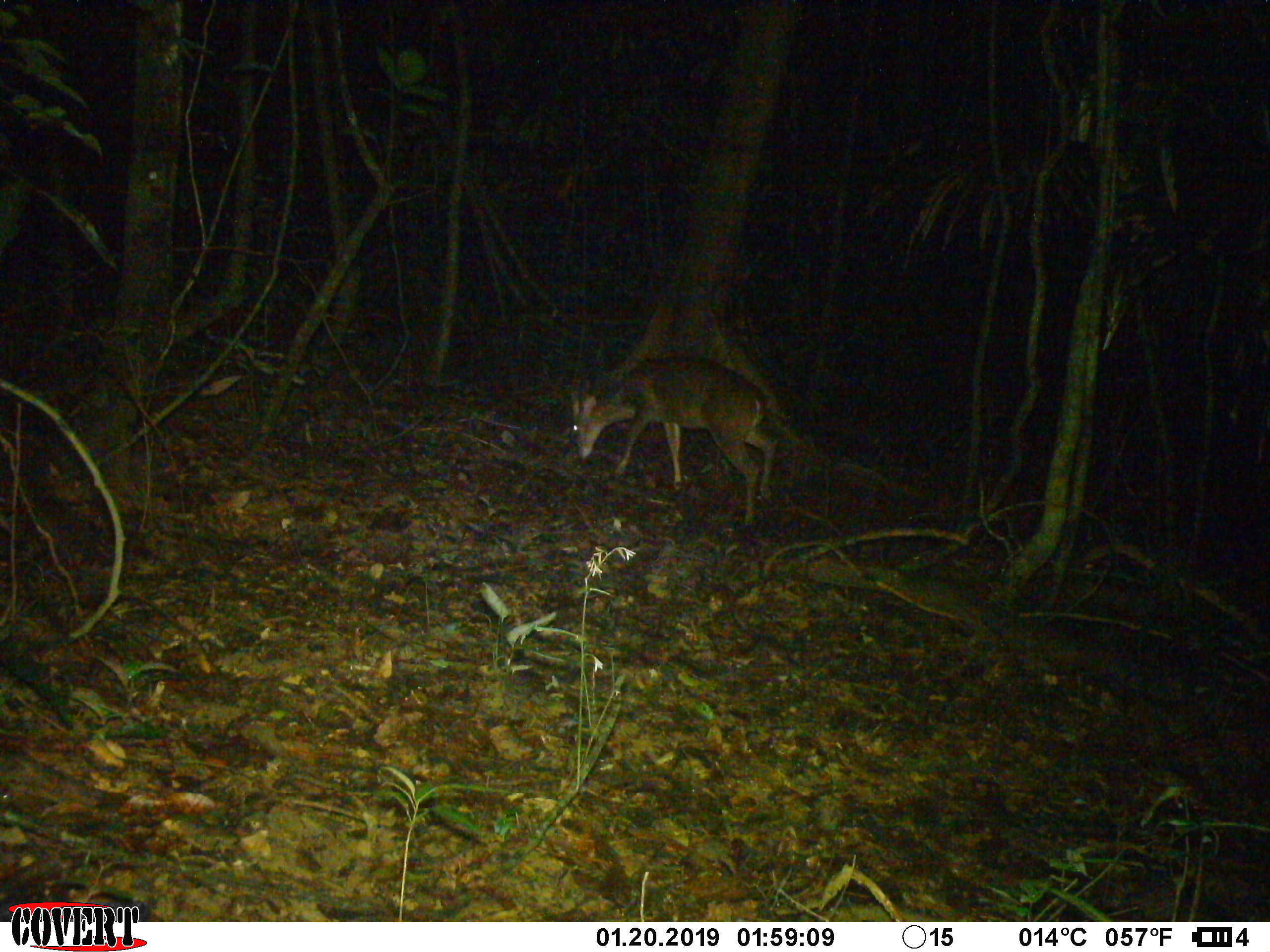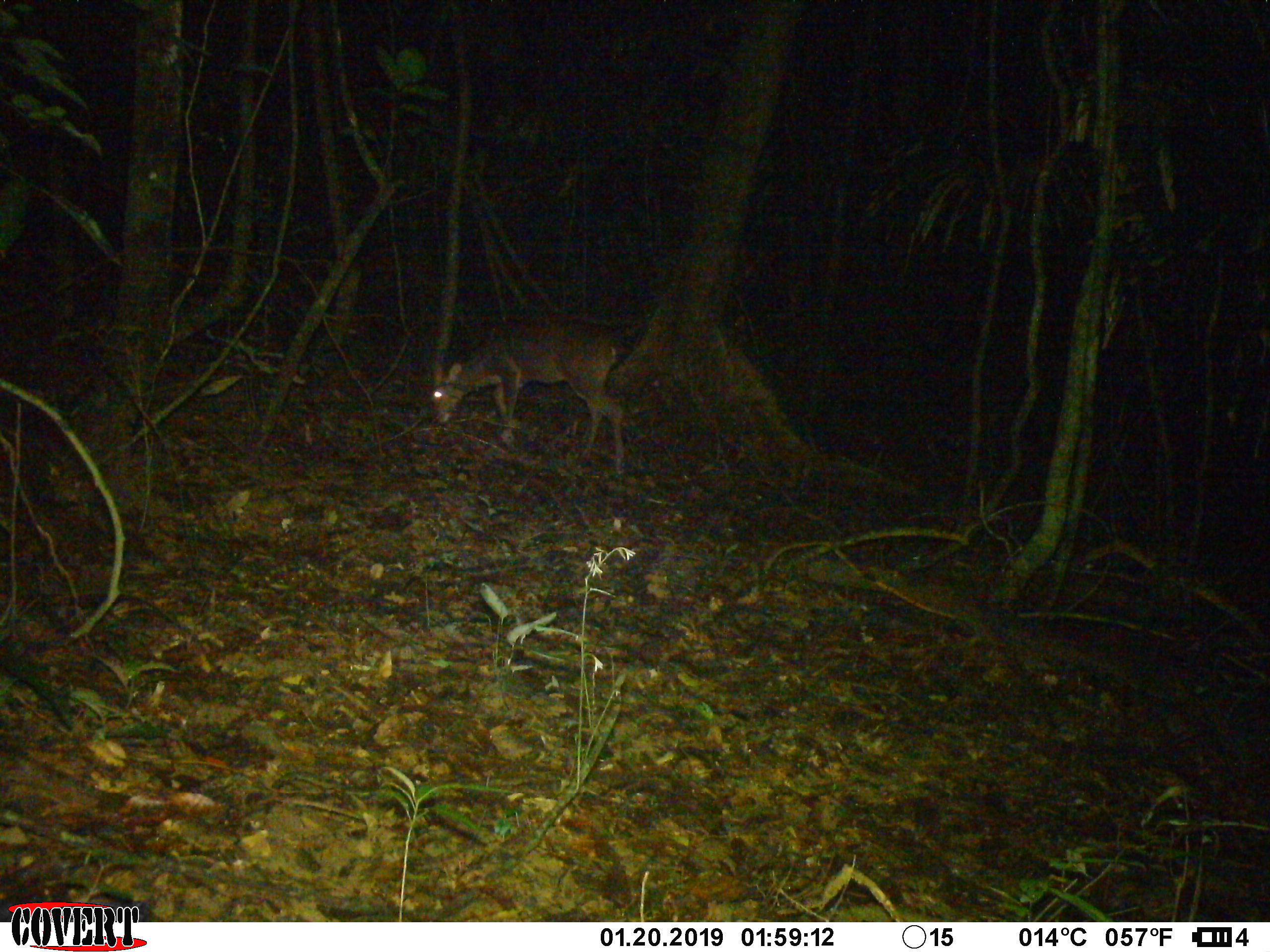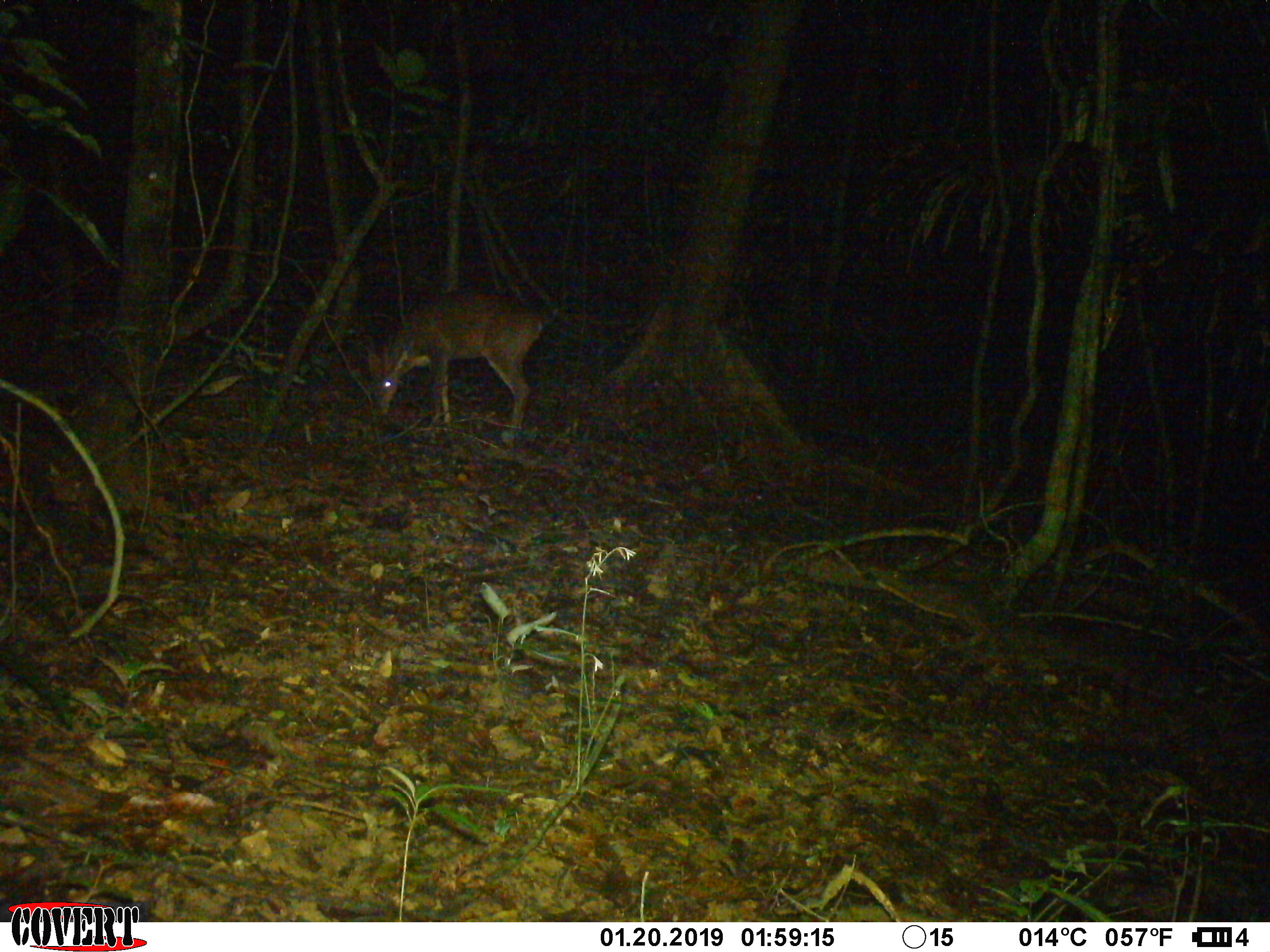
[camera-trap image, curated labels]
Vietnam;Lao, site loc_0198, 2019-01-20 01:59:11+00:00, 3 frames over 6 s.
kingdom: Animalia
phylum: Chordata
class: Mammalia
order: Artiodactyla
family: Cervidae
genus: Muntiacus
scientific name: Muntiacus vuquangensis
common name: large-antlered muntjac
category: large antlered muntjac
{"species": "large antlered muntjac (large-antlered muntjac) (Muntiacus vuquangensis)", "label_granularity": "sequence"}